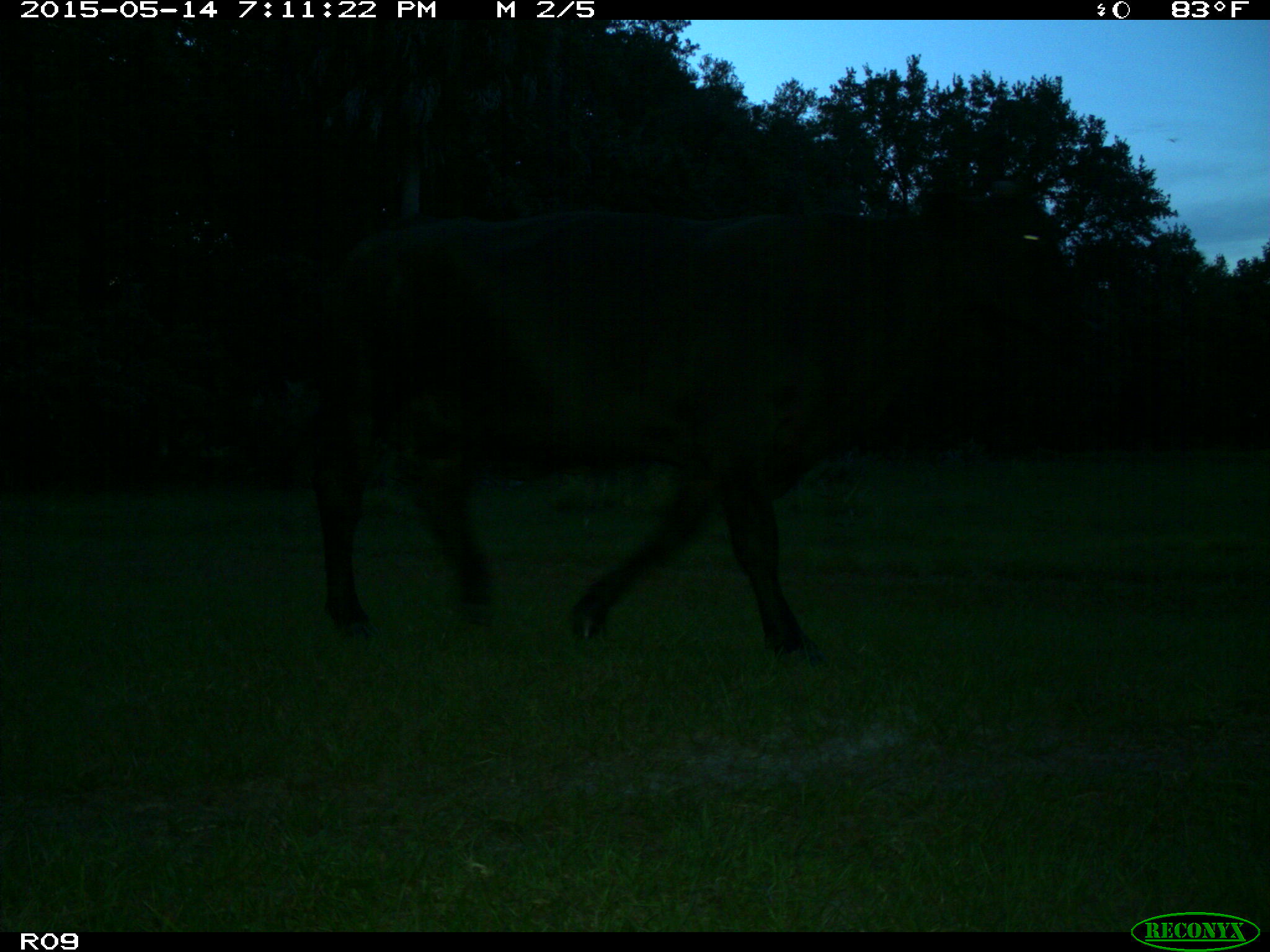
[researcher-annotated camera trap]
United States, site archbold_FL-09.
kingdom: Animalia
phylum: Chordata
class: Mammalia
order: Artiodactyla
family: Bovidae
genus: Bos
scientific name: Bos taurus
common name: domestic cow